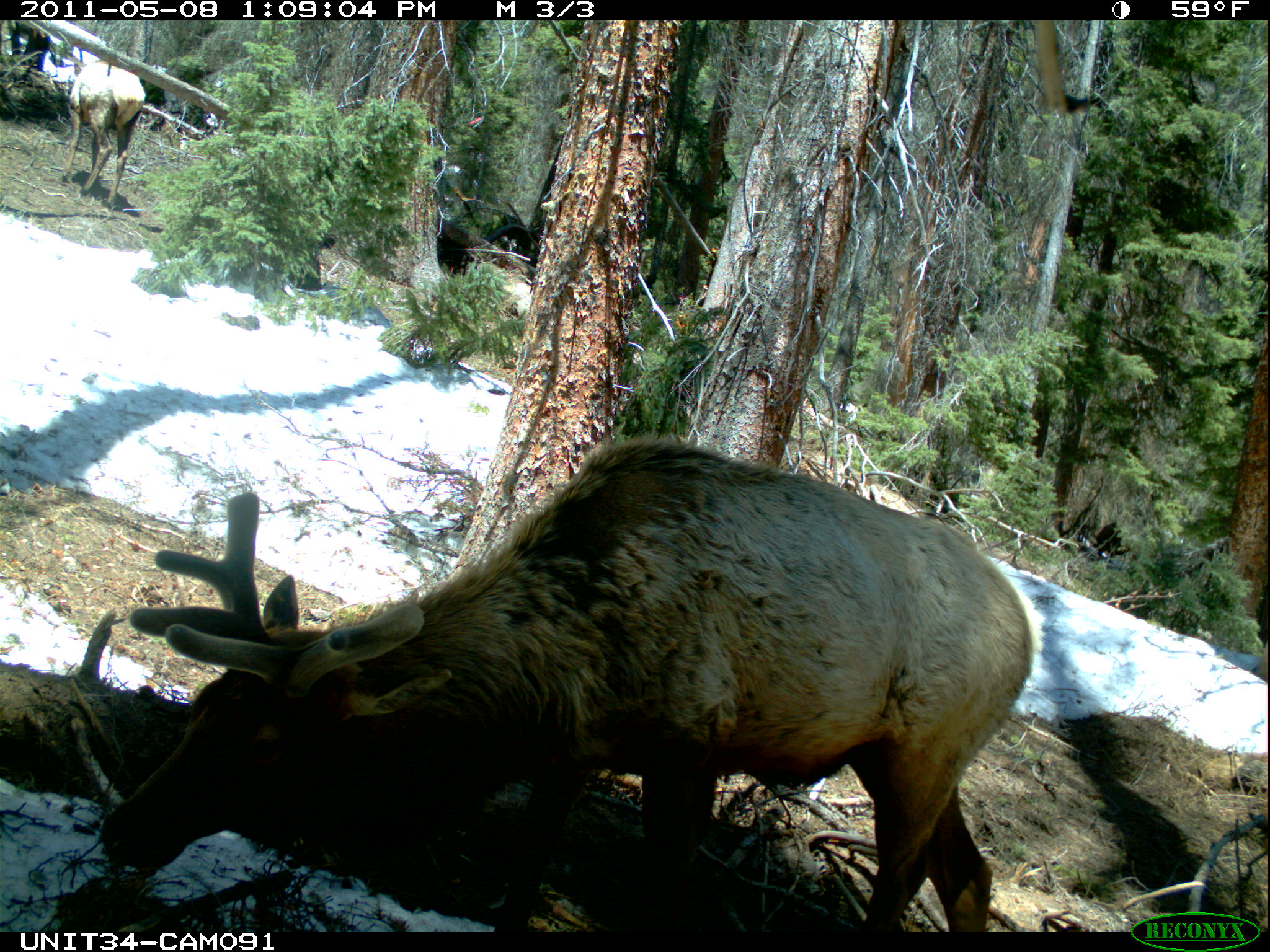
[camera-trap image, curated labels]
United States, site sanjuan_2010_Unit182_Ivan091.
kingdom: Animalia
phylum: Chordata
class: Mammalia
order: Artiodactyla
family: Cervidae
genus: Cervus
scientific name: Cervus elaphus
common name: red deer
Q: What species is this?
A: Cervus elaphus (red deer).